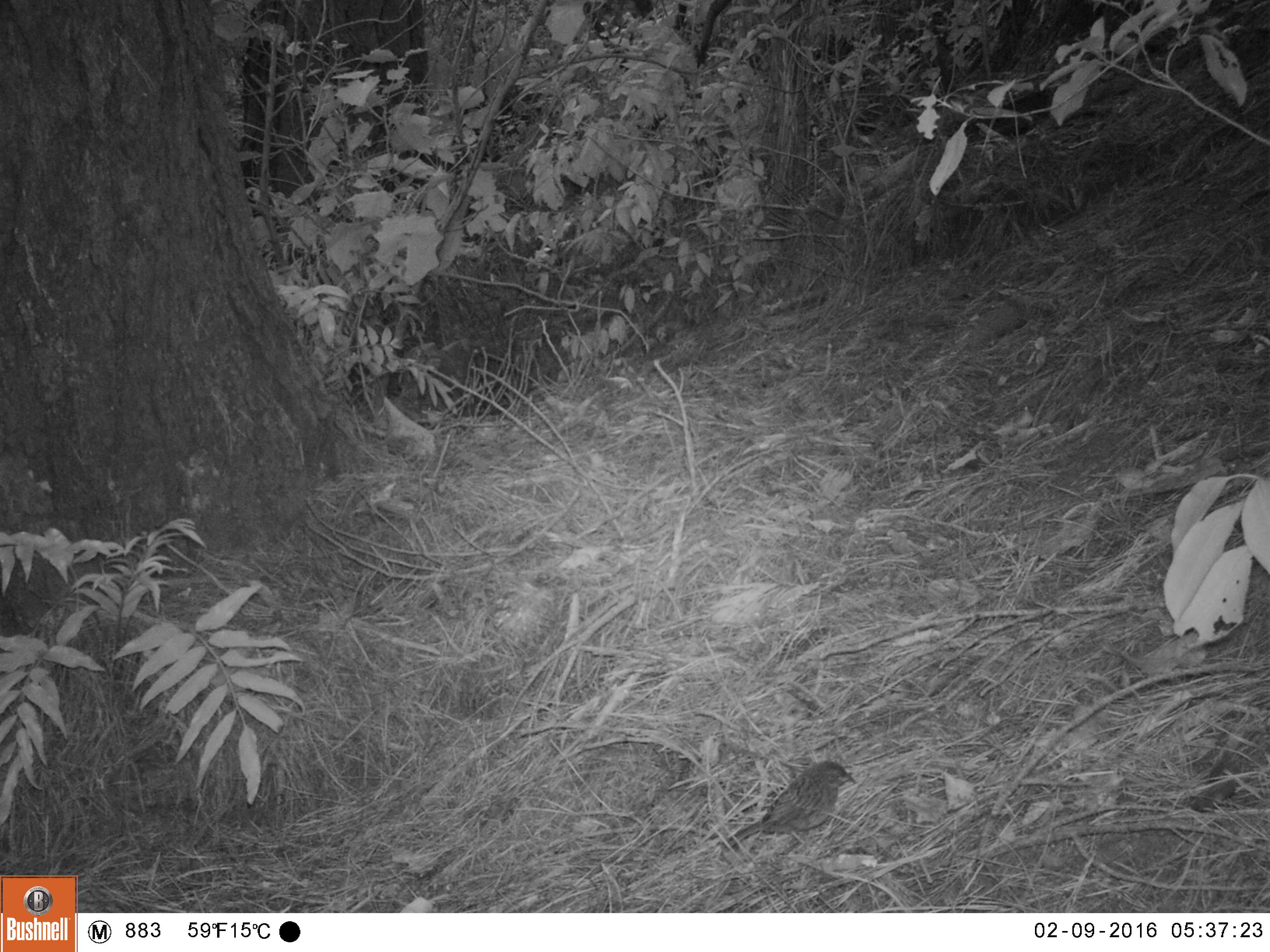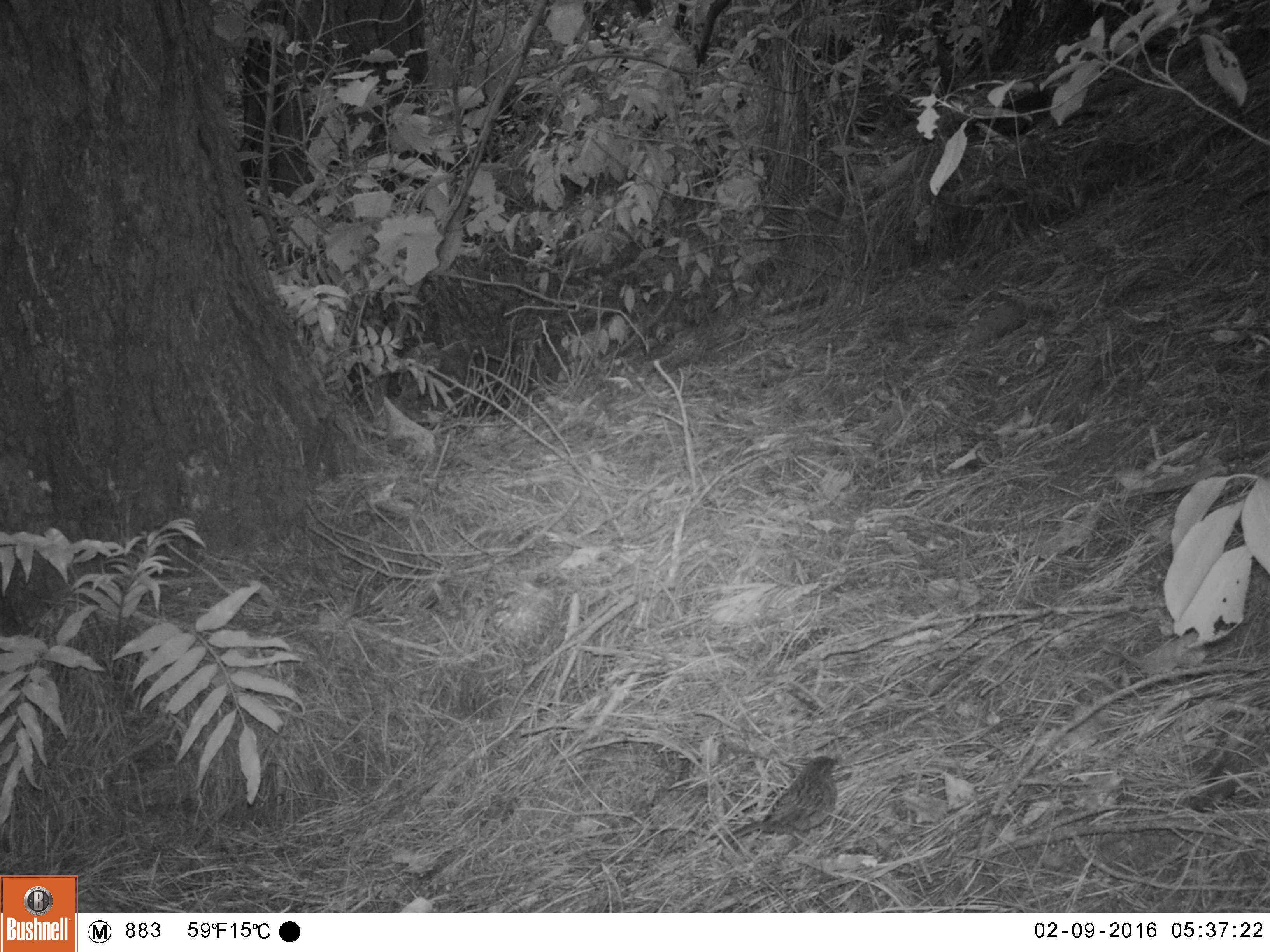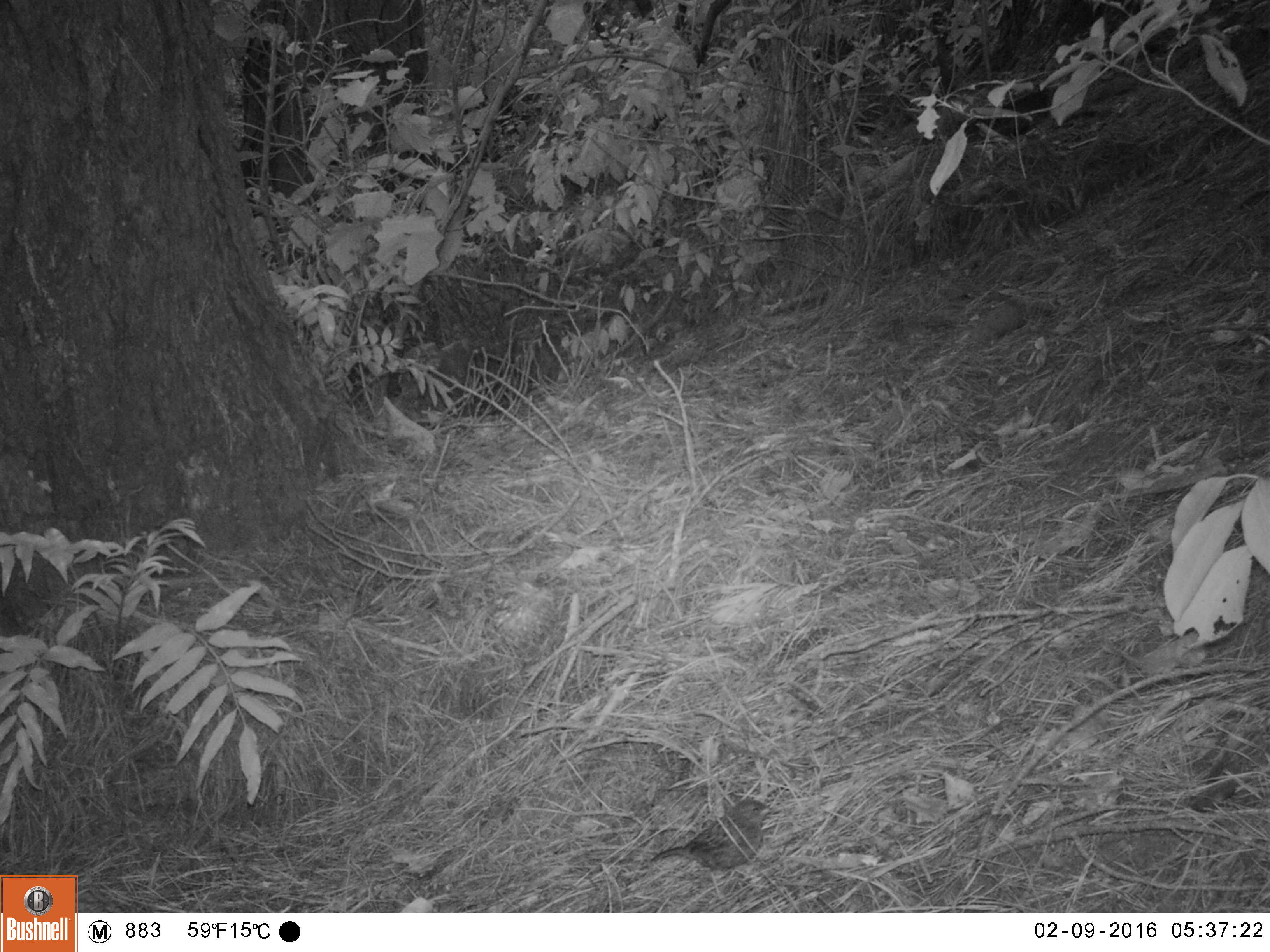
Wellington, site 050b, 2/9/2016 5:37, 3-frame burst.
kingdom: Animalia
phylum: Chordata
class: Aves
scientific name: Aves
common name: bird